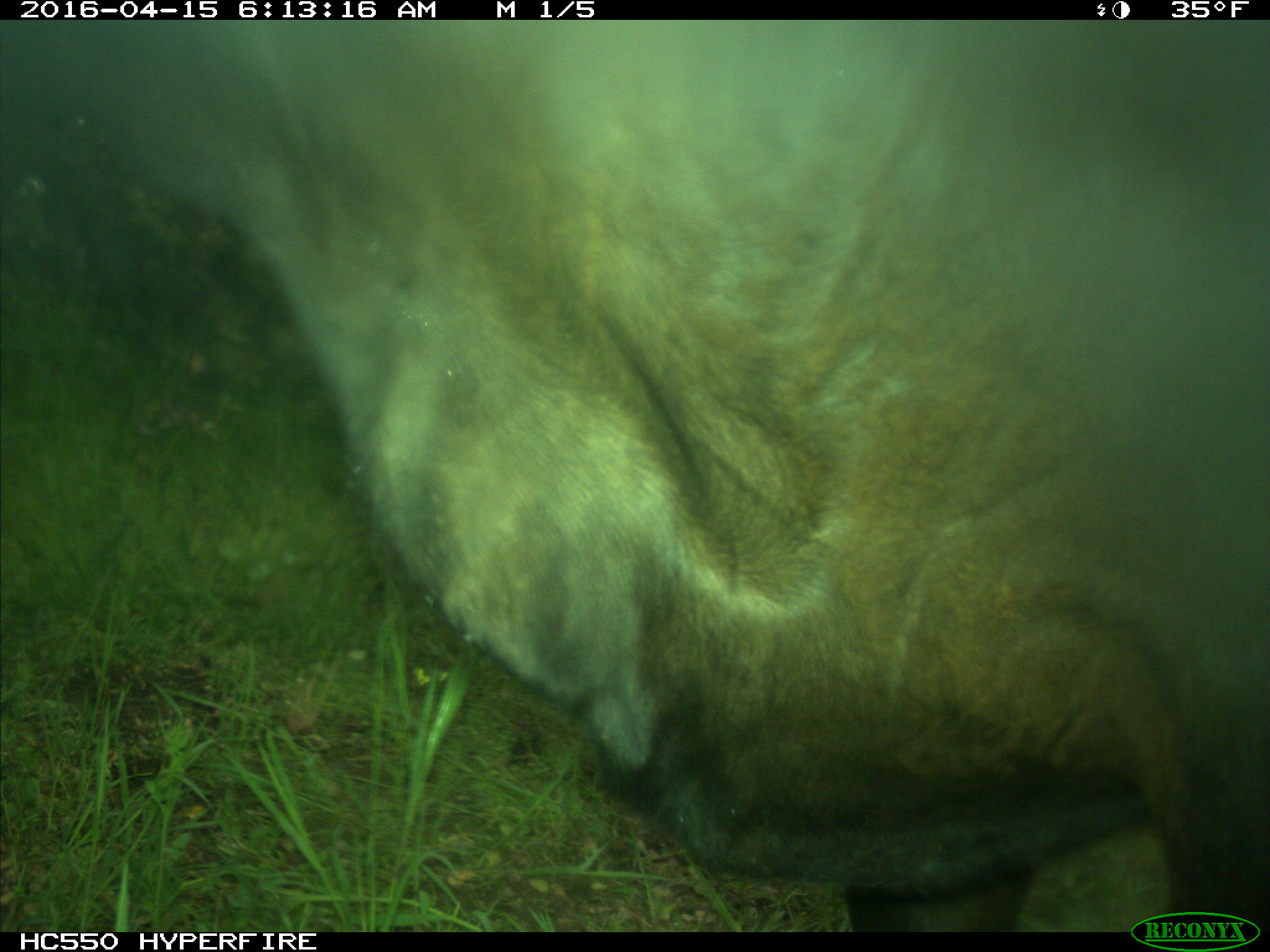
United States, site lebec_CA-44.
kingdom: Animalia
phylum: Chordata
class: Mammalia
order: Artiodactyla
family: Bovidae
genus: Bos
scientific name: Bos taurus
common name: domestic cow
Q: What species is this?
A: Bos taurus (domestic cow).